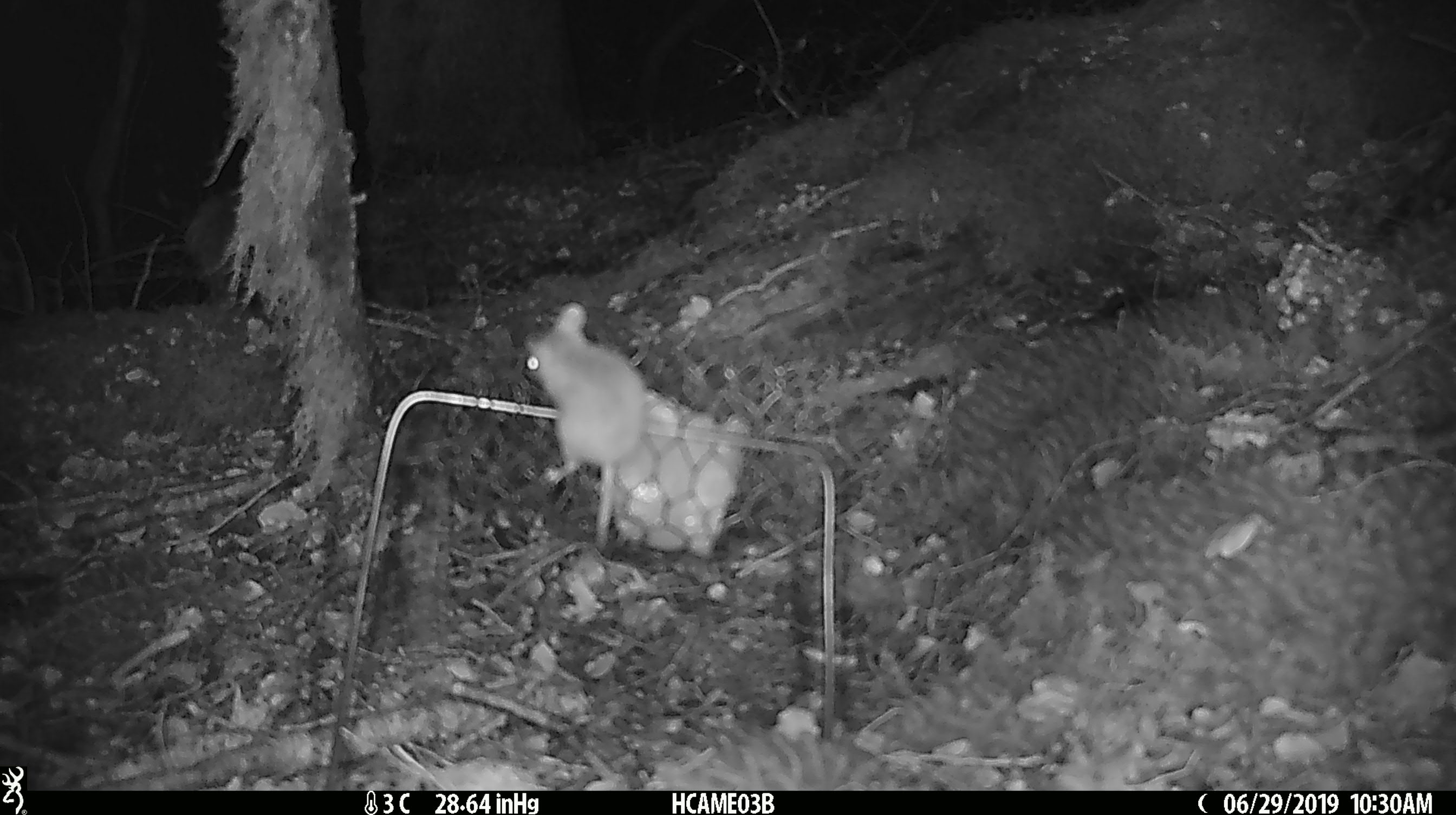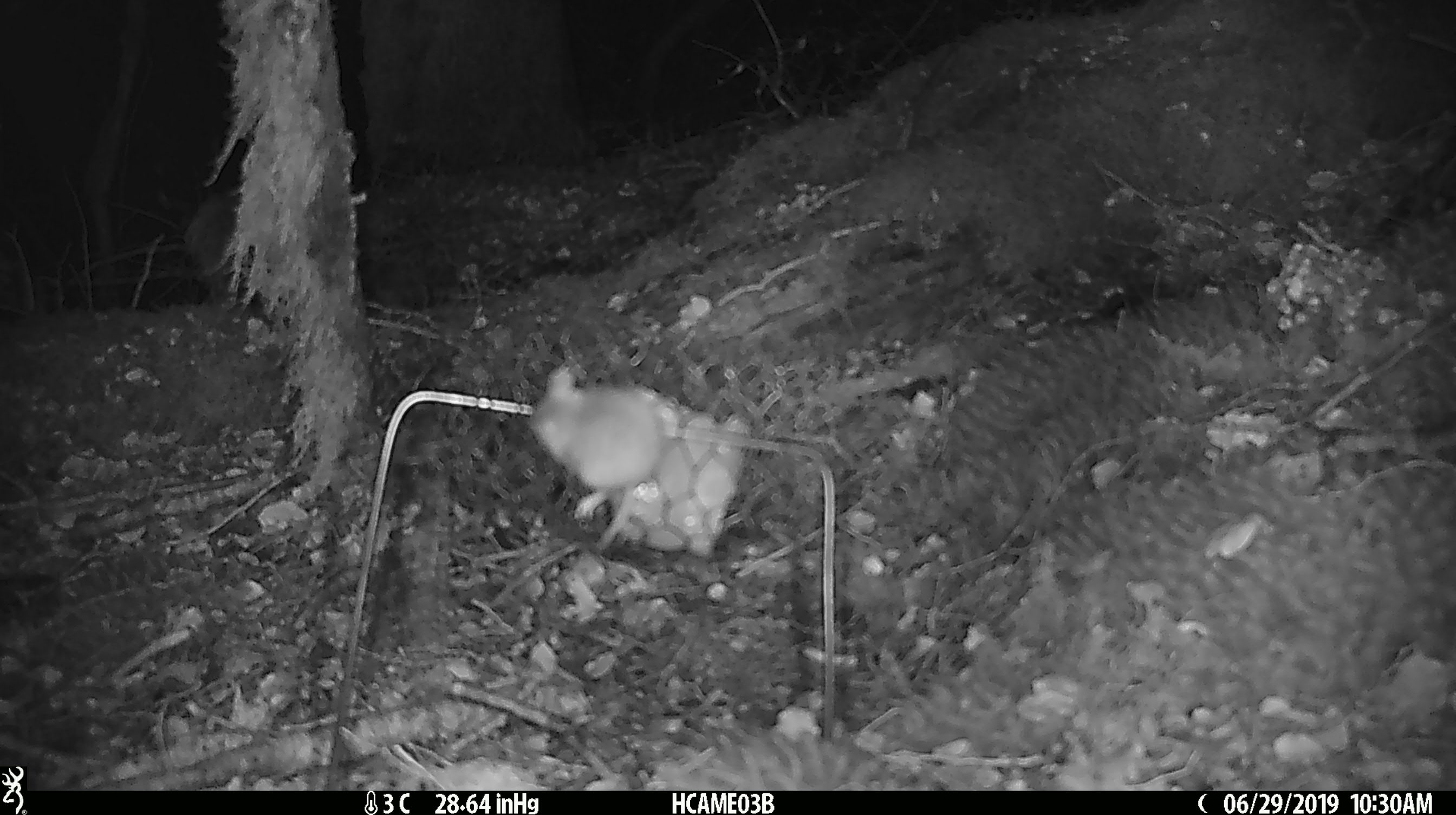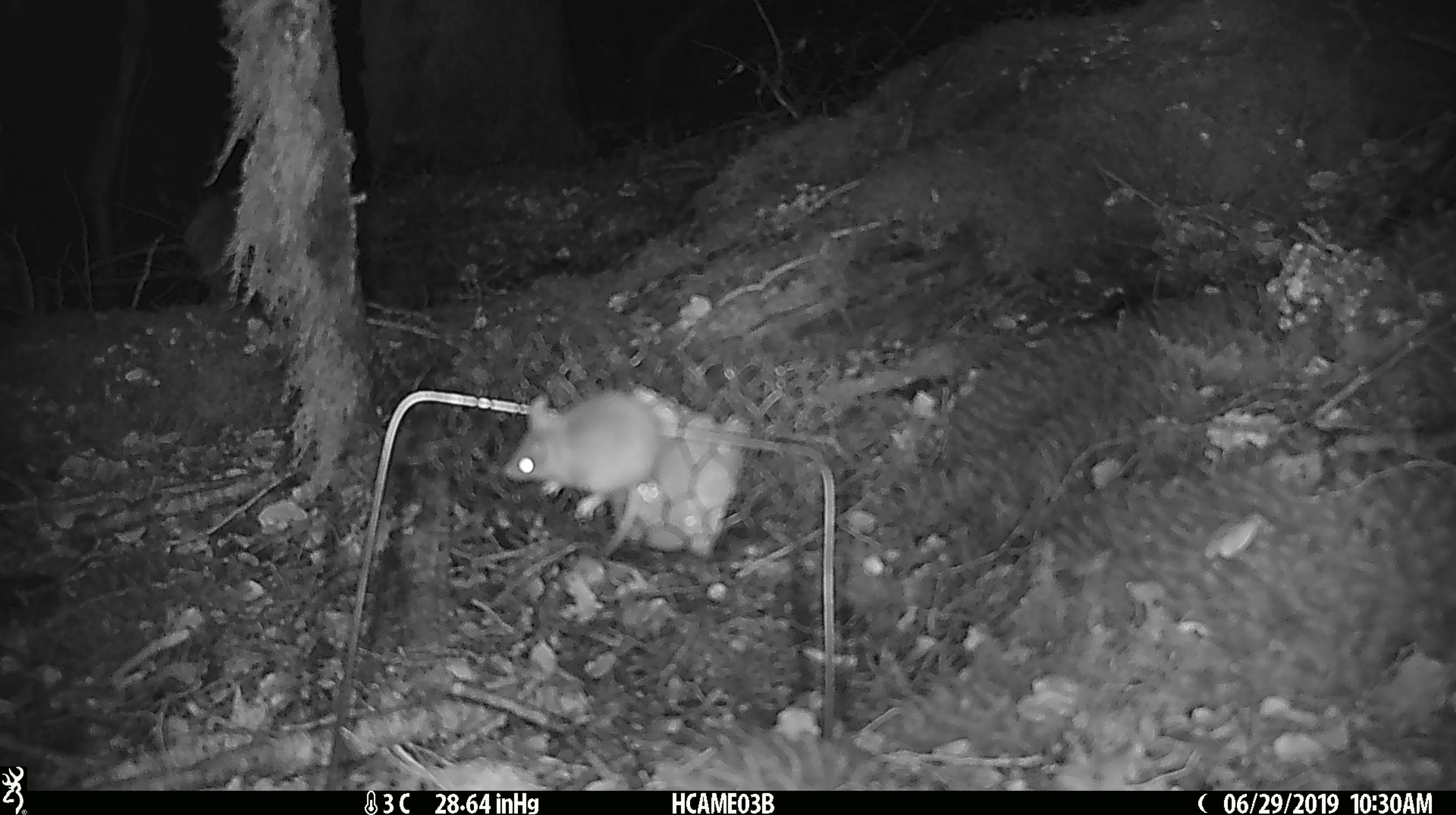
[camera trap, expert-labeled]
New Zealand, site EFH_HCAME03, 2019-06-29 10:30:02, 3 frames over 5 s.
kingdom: Animalia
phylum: Chordata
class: Mammalia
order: Rodentia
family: Muridae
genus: Mus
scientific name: Mus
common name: mouse